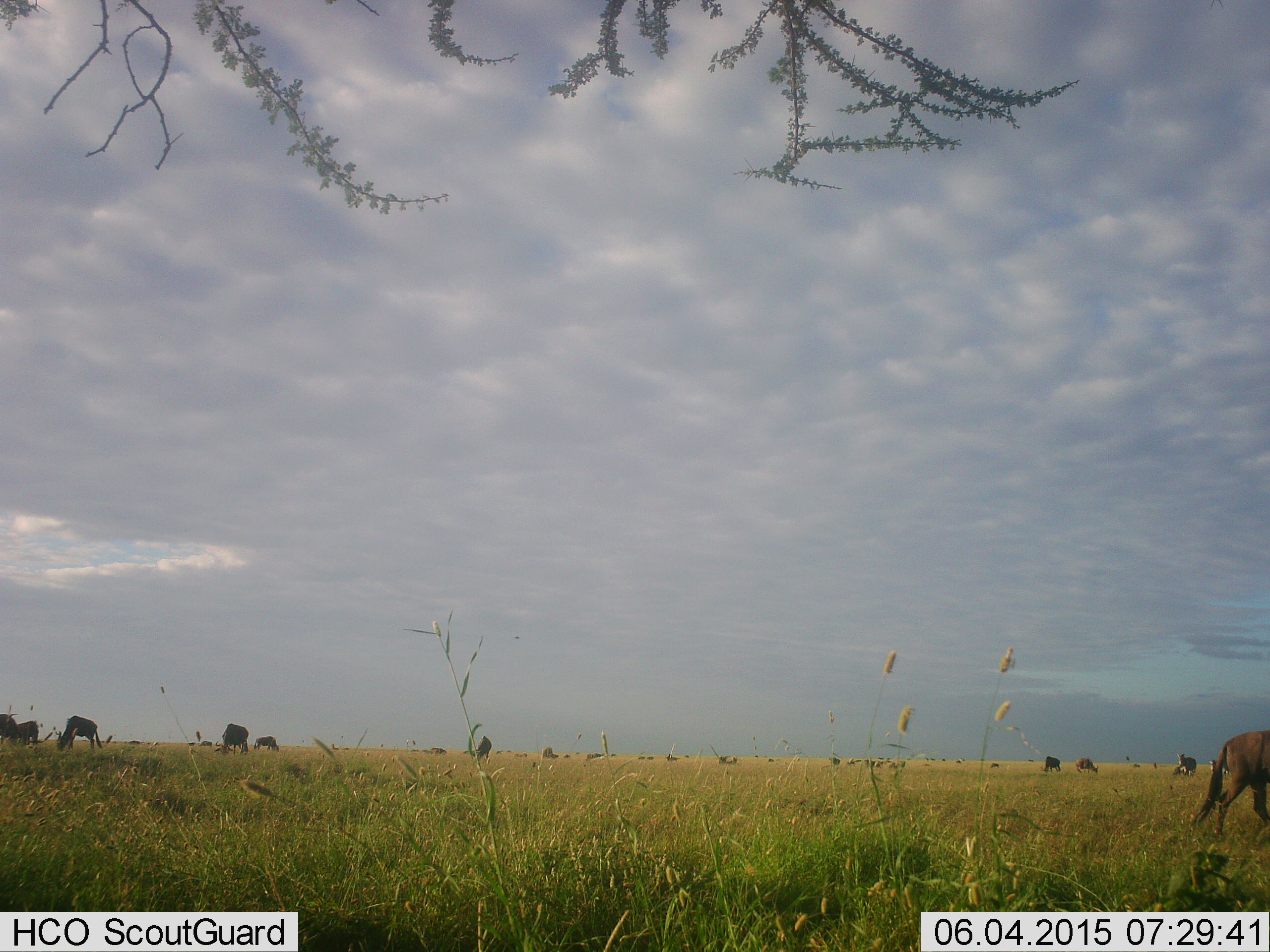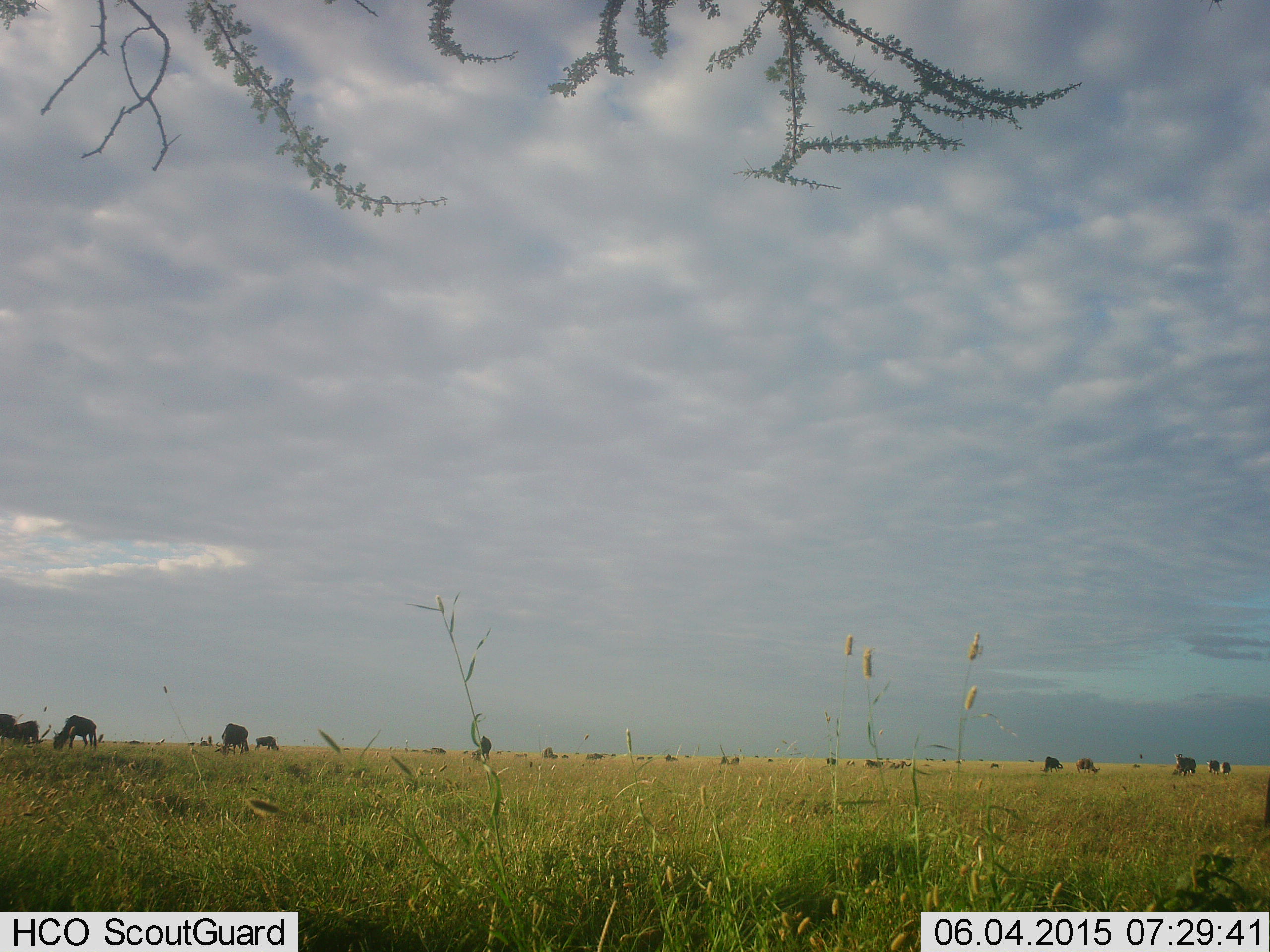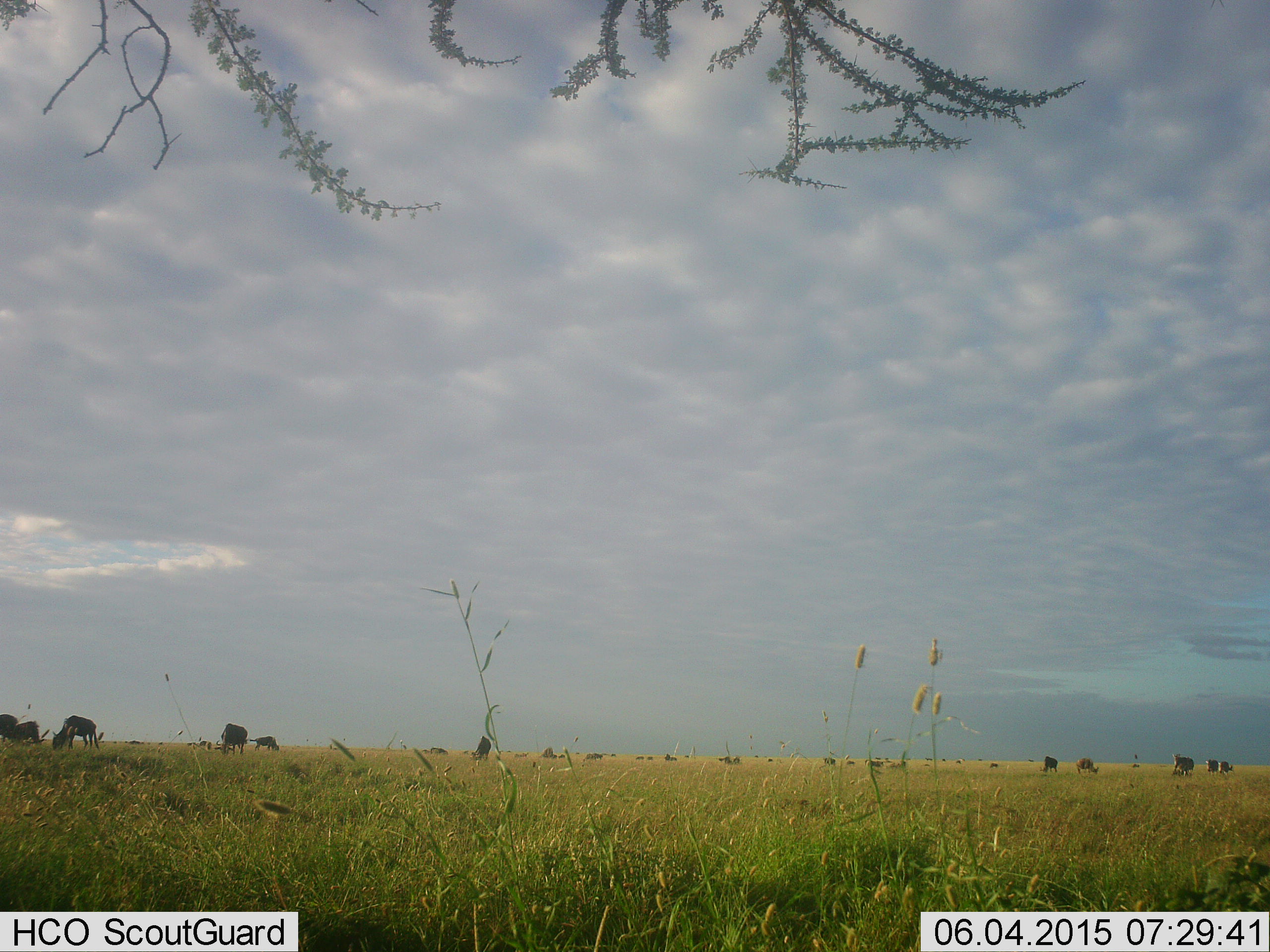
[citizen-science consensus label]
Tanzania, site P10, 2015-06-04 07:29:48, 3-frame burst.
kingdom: Animalia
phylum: Chordata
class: Mammalia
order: Artiodactyla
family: Bovidae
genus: Connochaetes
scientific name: Connochaetes taurinus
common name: blue wildebeest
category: wildebeest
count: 11-50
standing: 55%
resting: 0%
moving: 45%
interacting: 0%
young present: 0%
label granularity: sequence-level